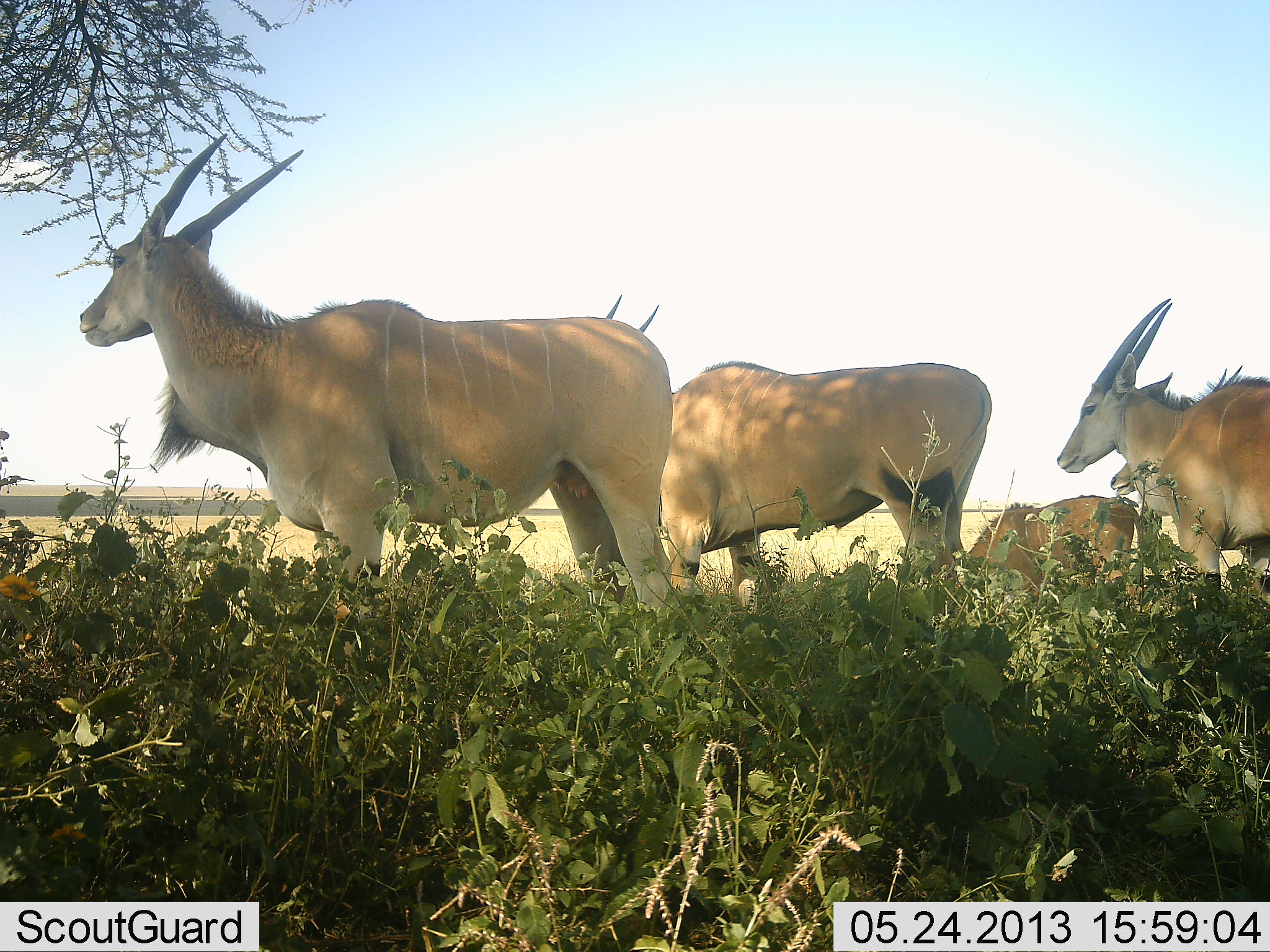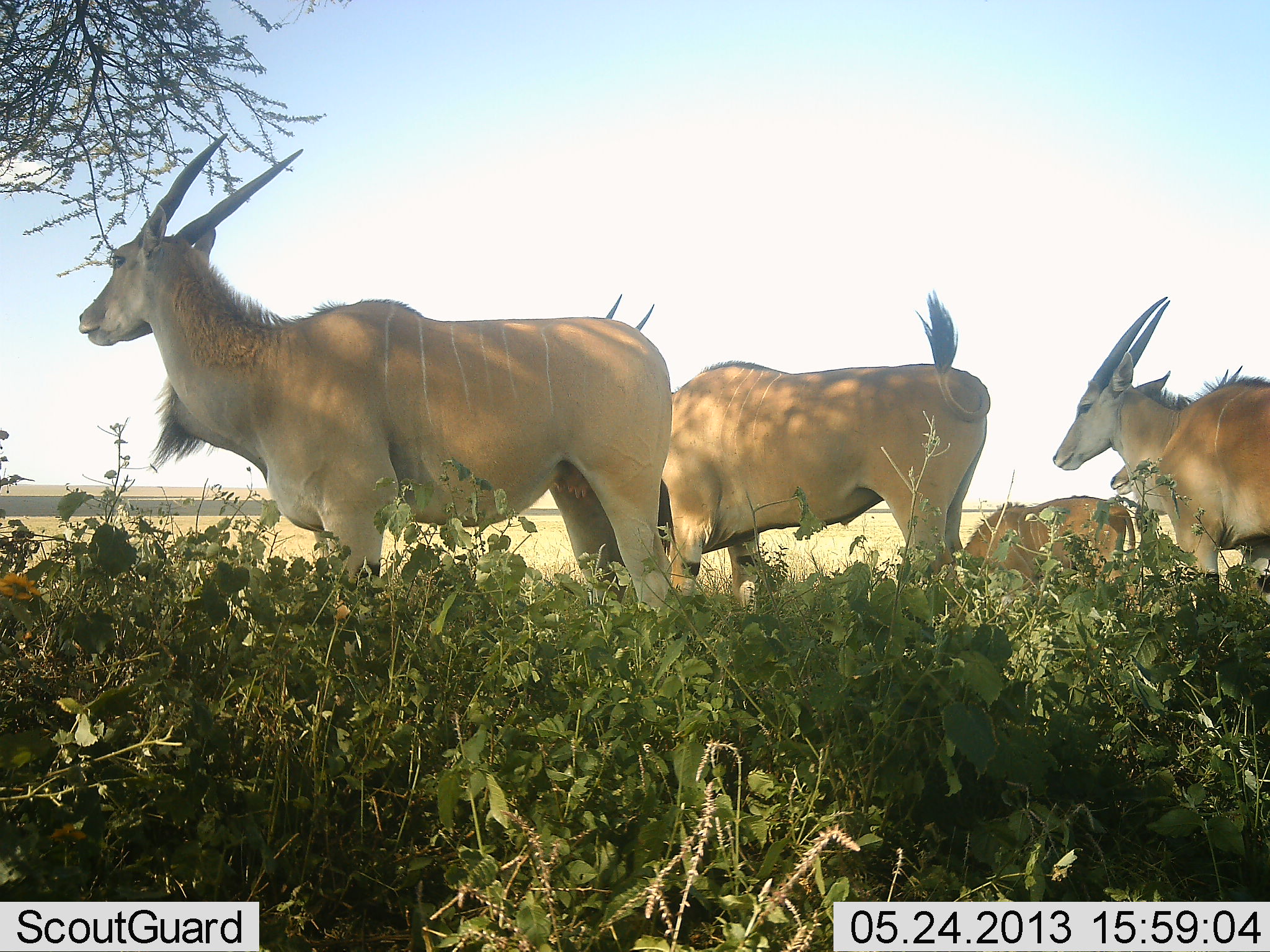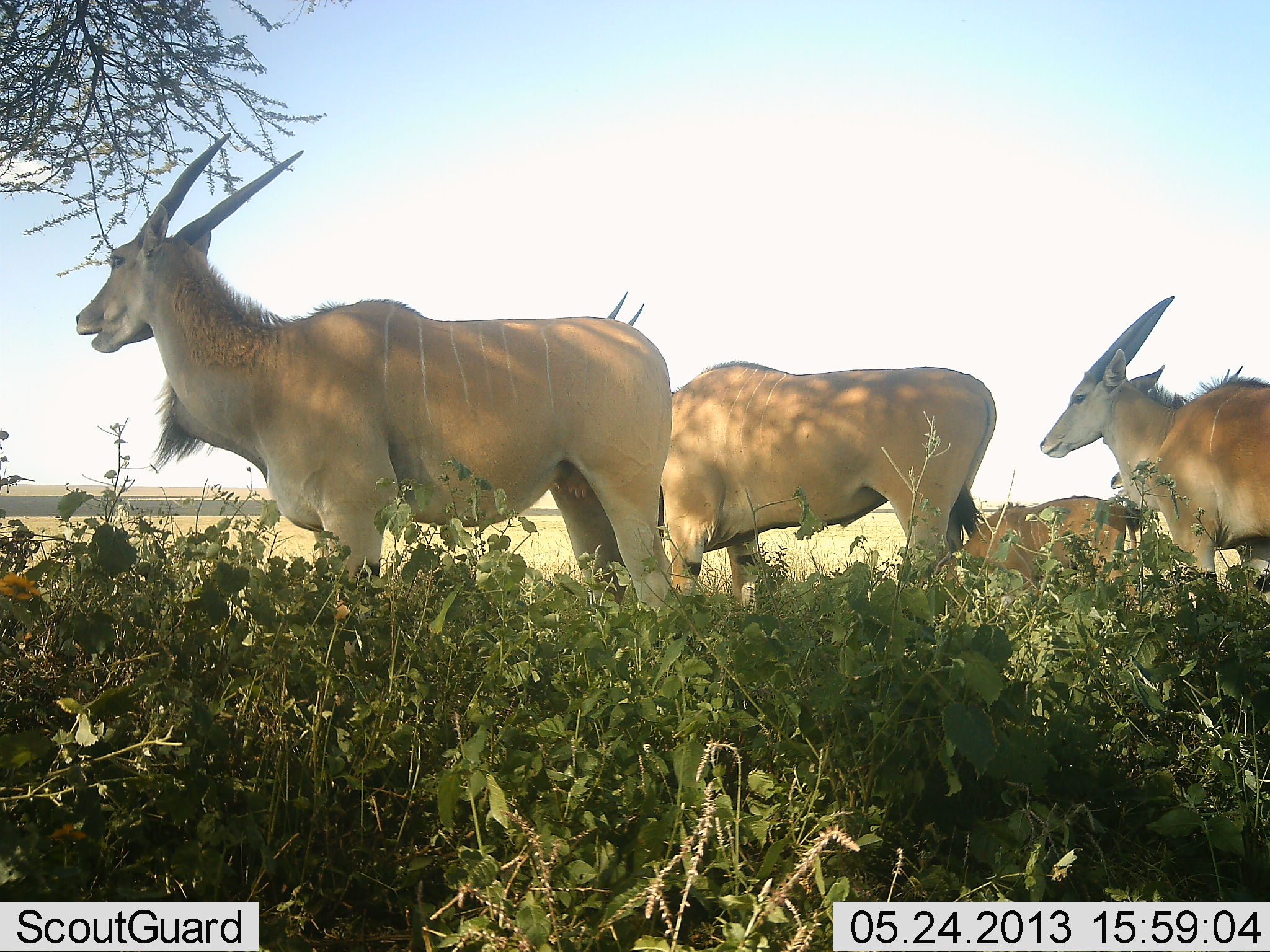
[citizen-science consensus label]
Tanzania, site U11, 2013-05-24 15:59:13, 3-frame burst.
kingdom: Animalia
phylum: Chordata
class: Mammalia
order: Artiodactyla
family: Bovidae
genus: Tragelaphus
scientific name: Tragelaphus oryx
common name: eland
Eland (Tragelaphus oryx), count 4. Behavior (volunteer vote fractions): standing 94%, resting 9%, moving 3%, interacting 0%. Young present (vote fraction): 18%. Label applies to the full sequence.